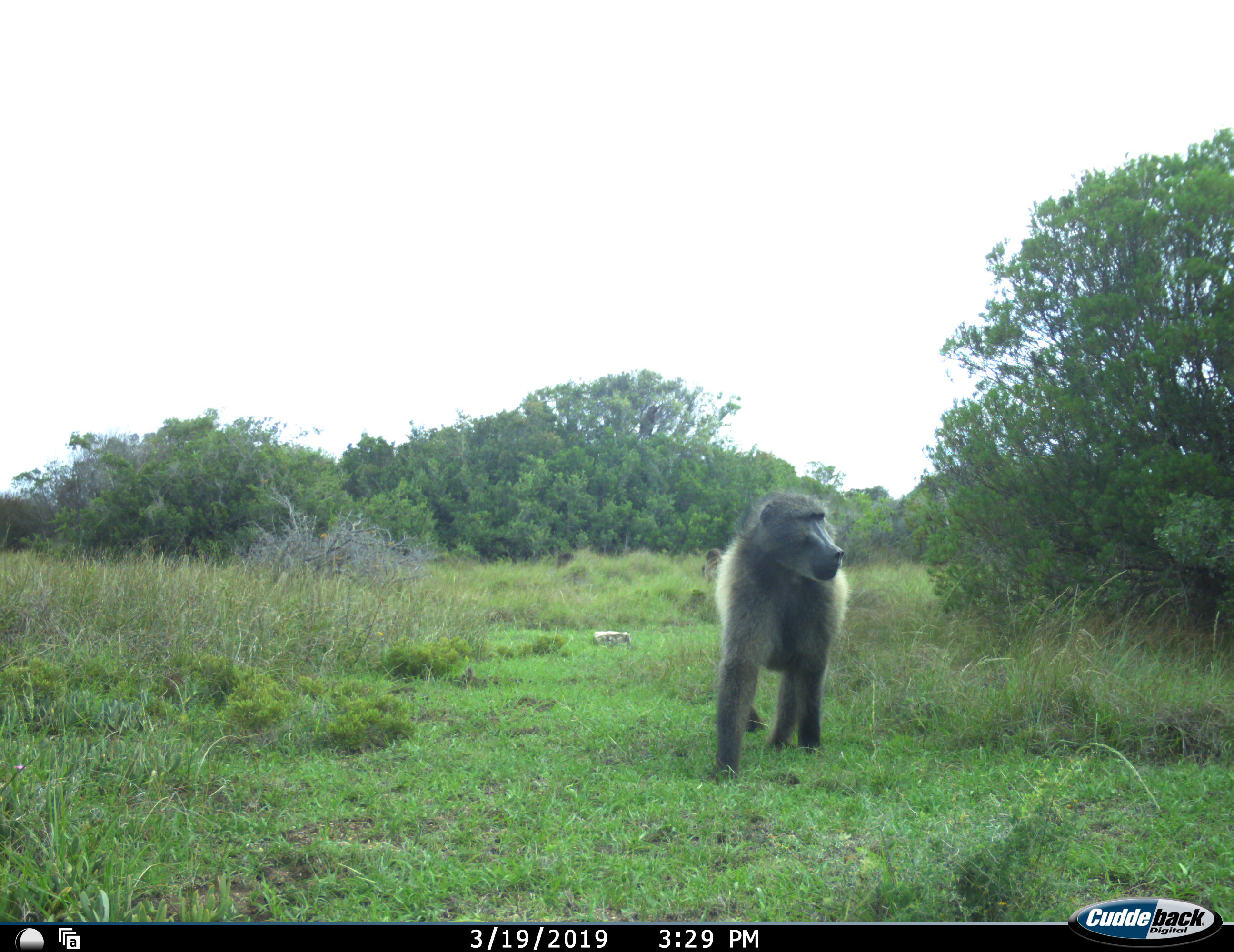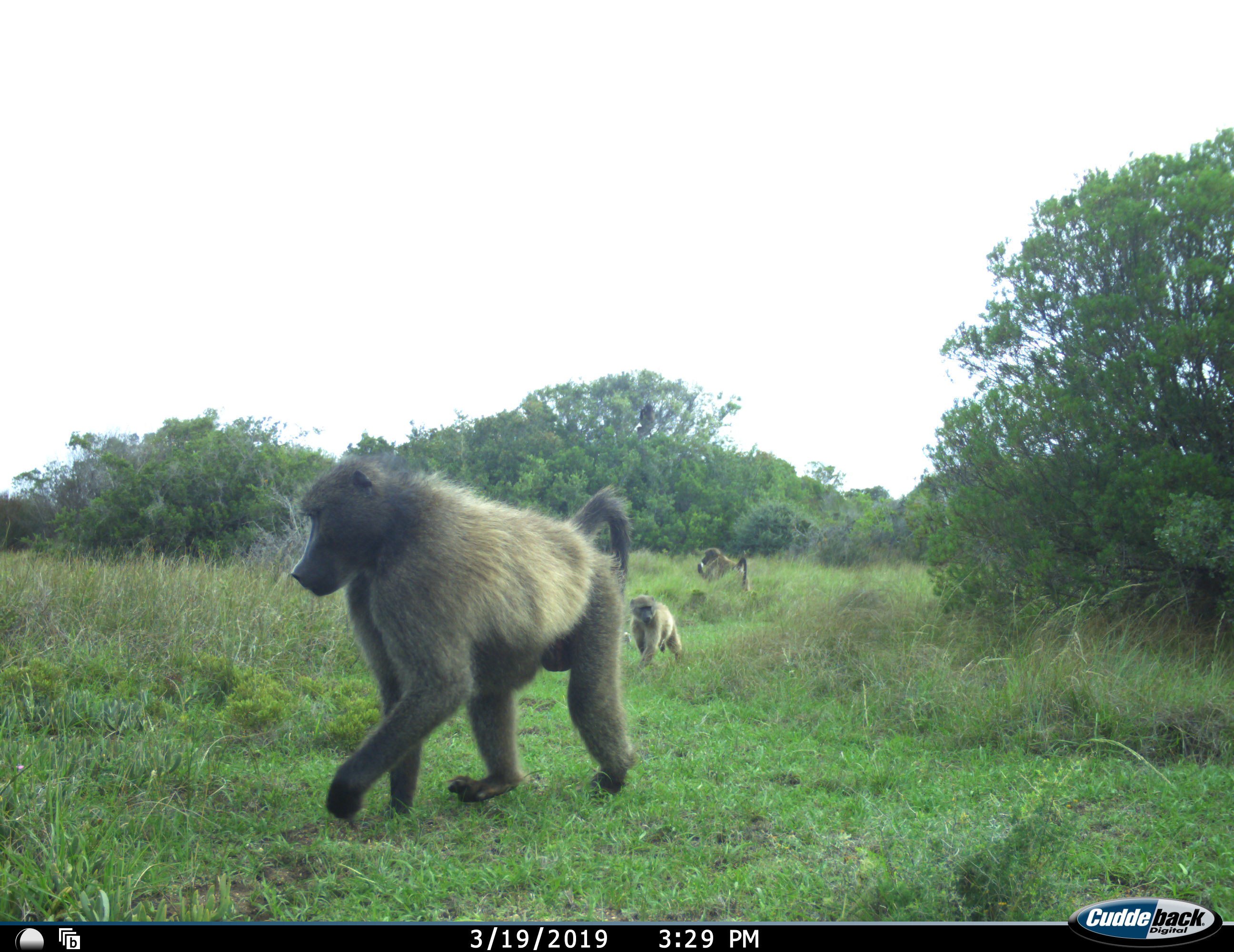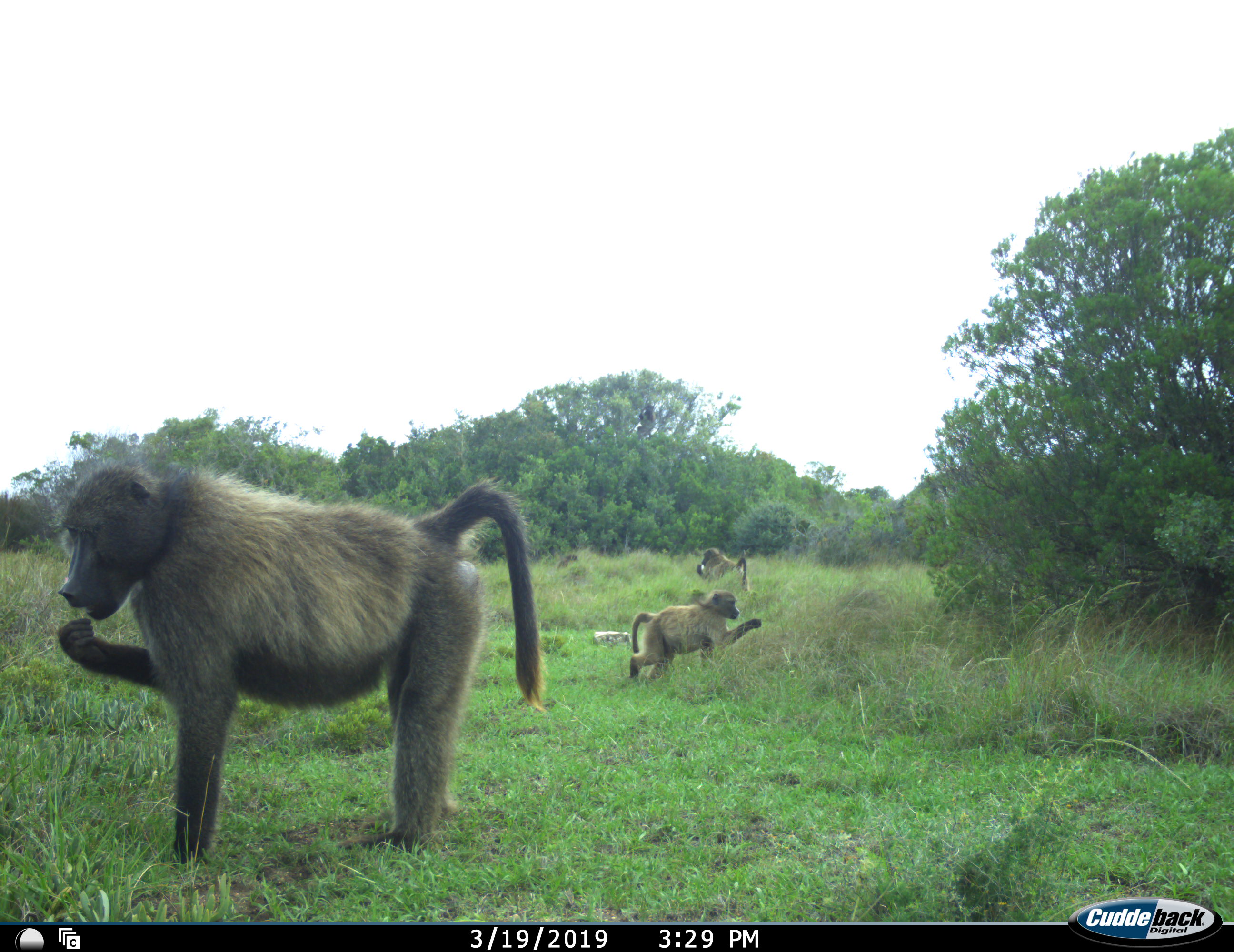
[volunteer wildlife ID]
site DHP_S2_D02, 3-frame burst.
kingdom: Animalia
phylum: Chordata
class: Mammalia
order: Primates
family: Cercopithecidae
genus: Papio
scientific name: Papio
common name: baboon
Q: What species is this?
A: Baboon (Papio).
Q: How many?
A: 4.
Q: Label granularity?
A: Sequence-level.